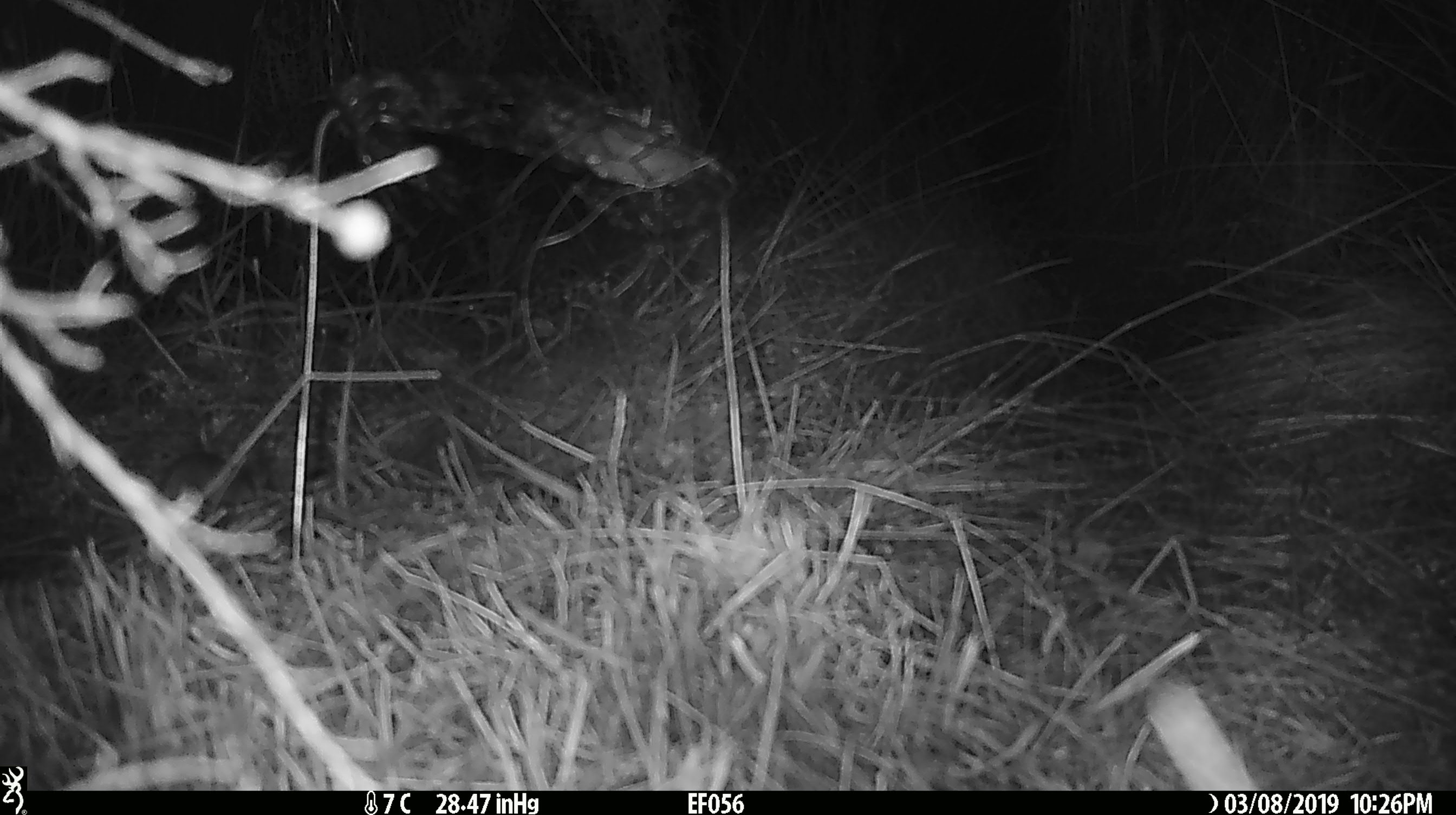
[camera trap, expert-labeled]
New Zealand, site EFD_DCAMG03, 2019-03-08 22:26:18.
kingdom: Animalia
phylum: Chordata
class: Mammalia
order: Rodentia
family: Muridae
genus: Mus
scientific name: Mus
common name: mouse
Mouse (Mus).